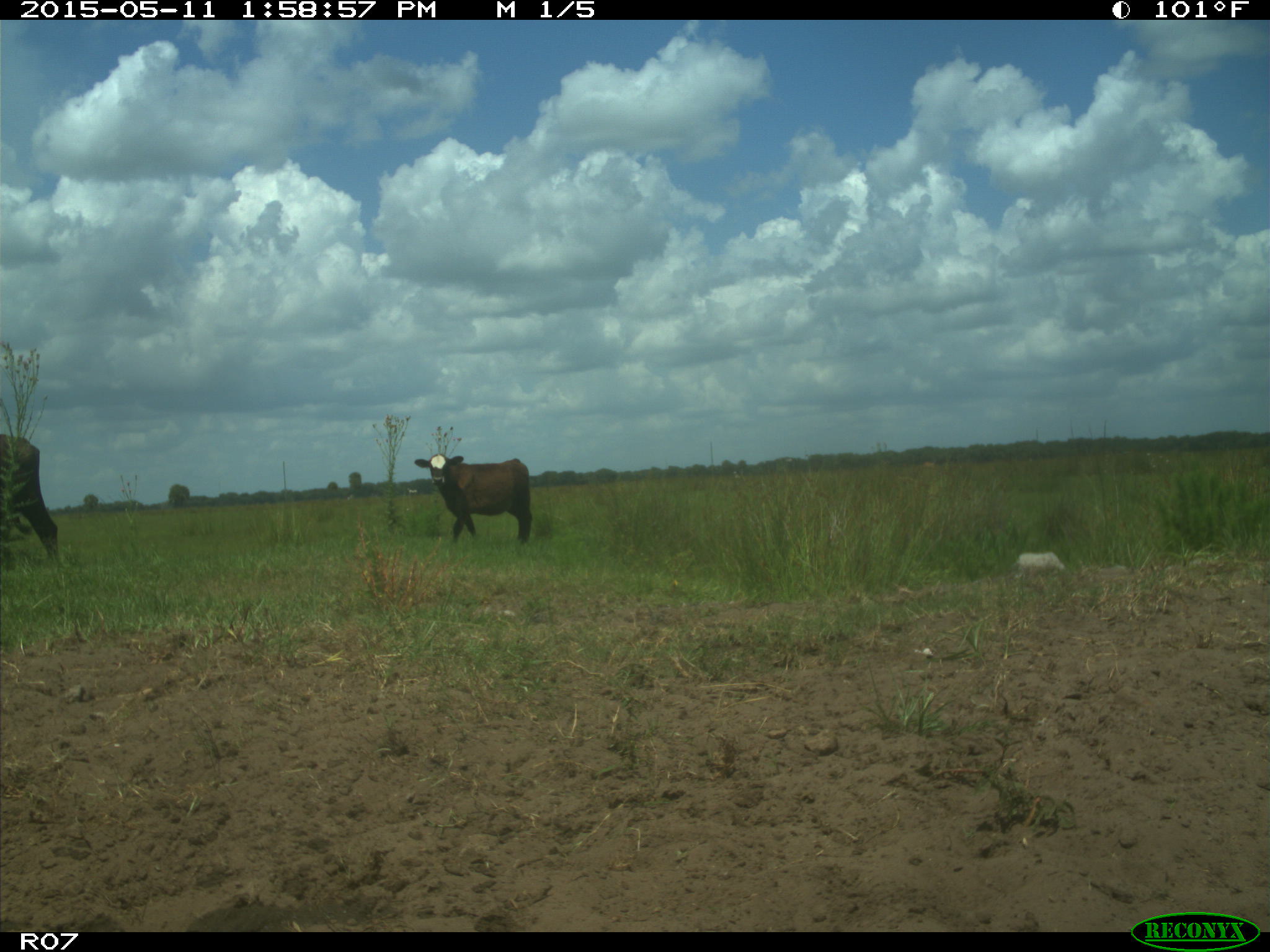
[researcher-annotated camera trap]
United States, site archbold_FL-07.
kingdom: Animalia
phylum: Chordata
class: Mammalia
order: Artiodactyla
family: Bovidae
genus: Bos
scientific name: Bos taurus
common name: domestic cow